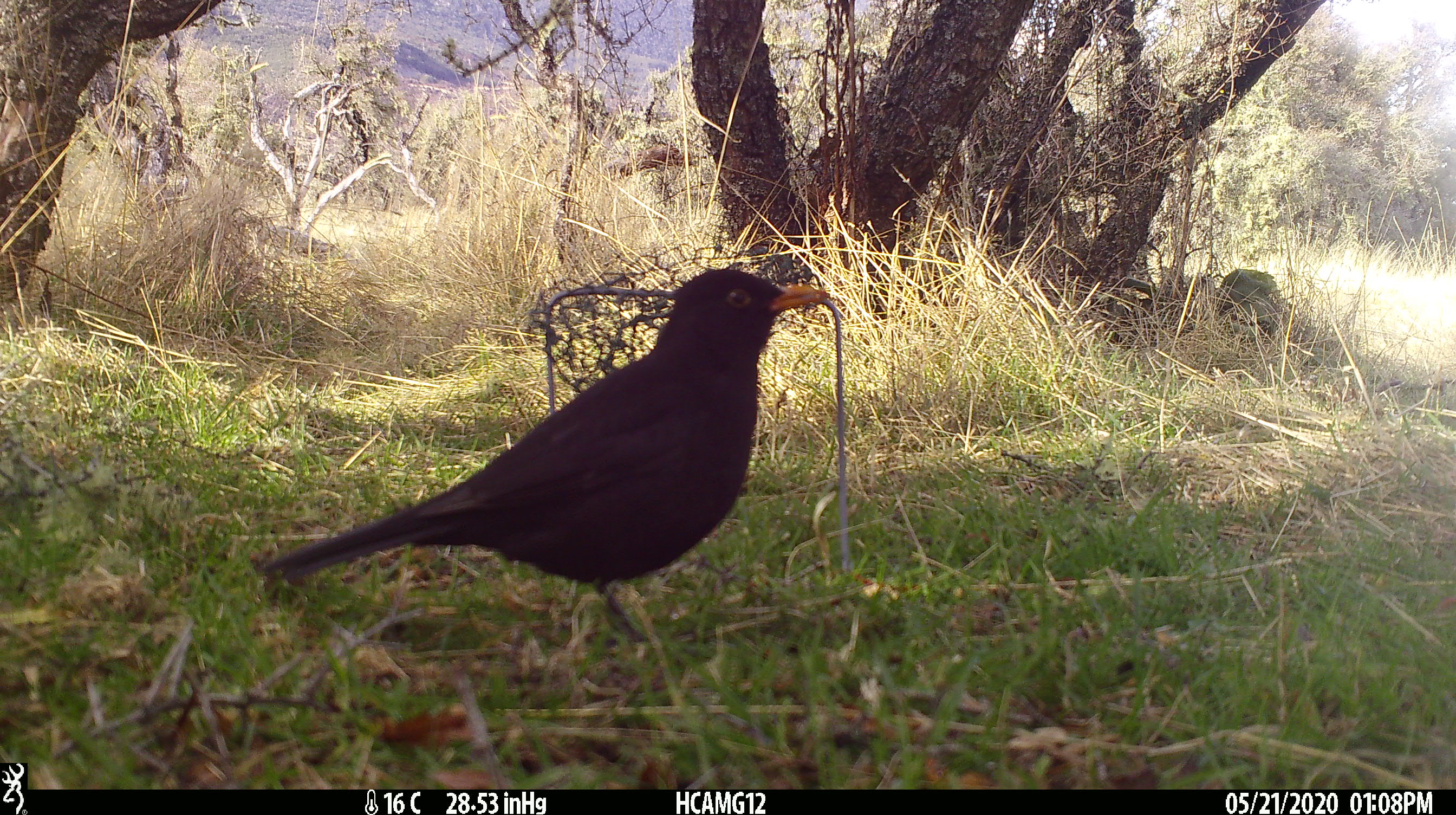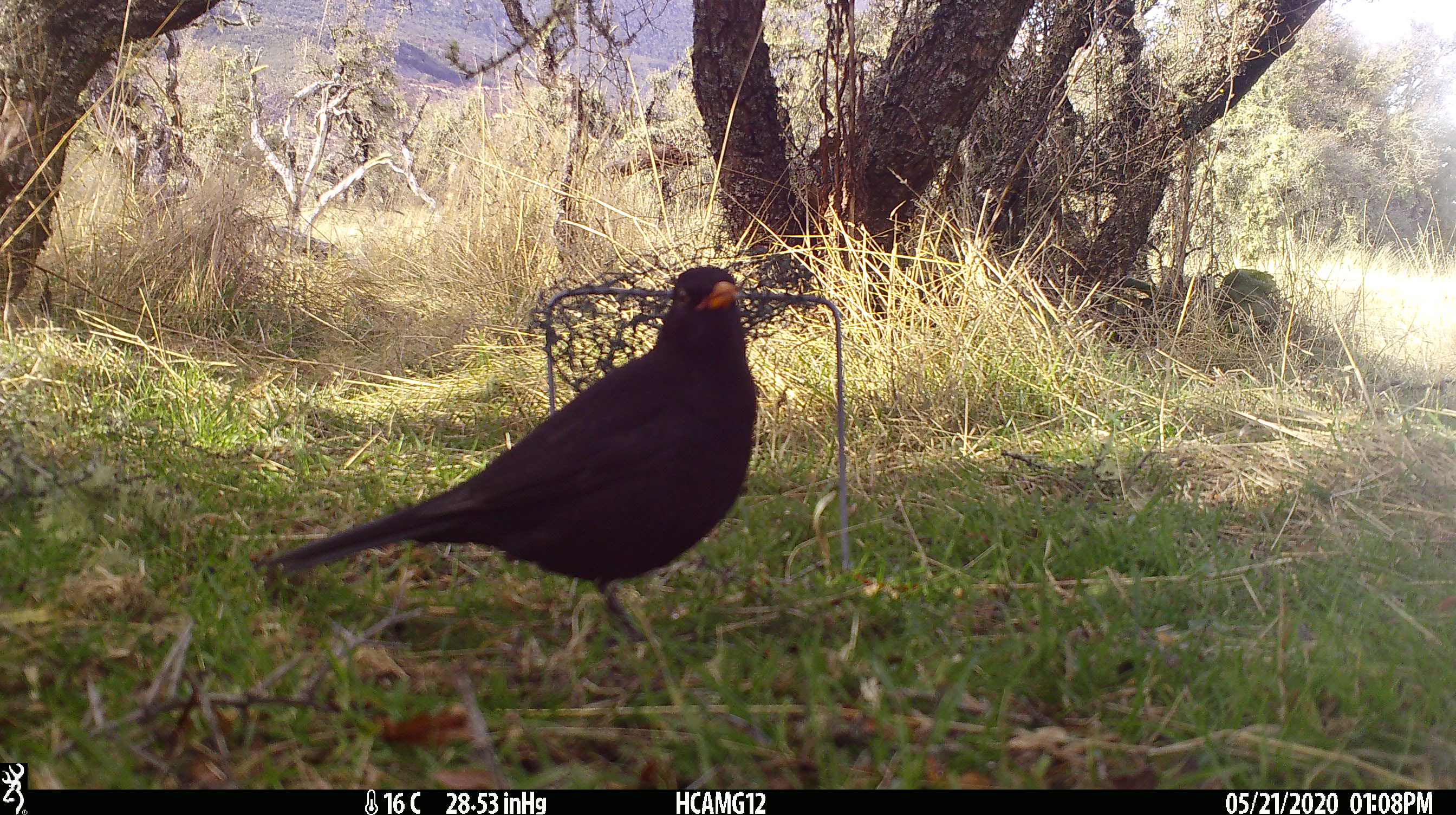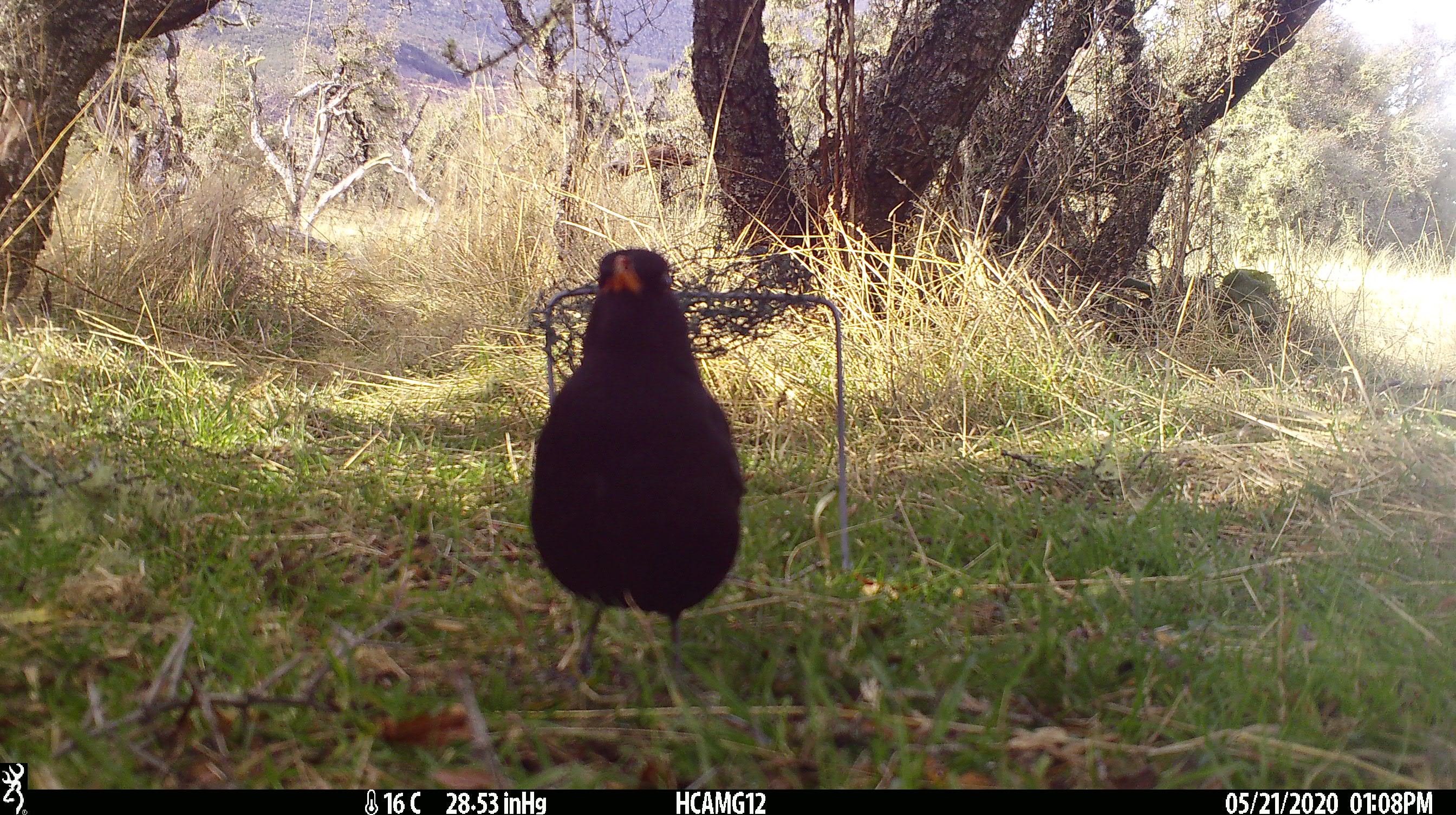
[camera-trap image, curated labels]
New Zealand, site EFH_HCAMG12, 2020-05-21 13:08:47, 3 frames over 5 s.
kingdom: Animalia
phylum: Chordata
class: Aves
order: Passeriformes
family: Turdidae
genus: Turdus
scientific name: Turdus merula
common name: eurasian blackbird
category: blackbird